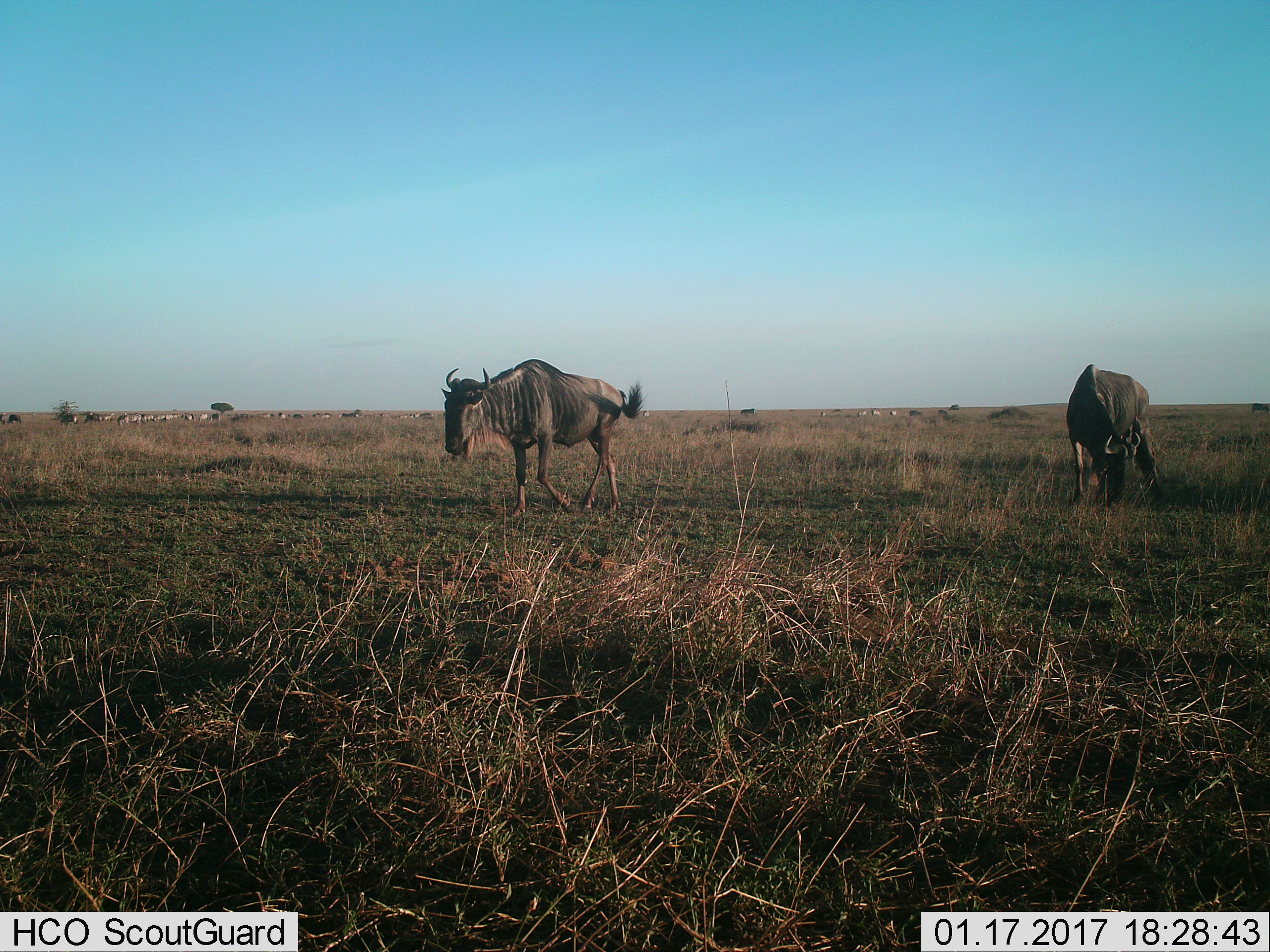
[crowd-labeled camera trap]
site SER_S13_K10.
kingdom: Animalia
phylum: Chordata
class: Mammalia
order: Artiodactyla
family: Bovidae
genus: Connochaetes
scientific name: Connochaetes taurinus taurinus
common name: blue wildebeest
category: wildebeestblue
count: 2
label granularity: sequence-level